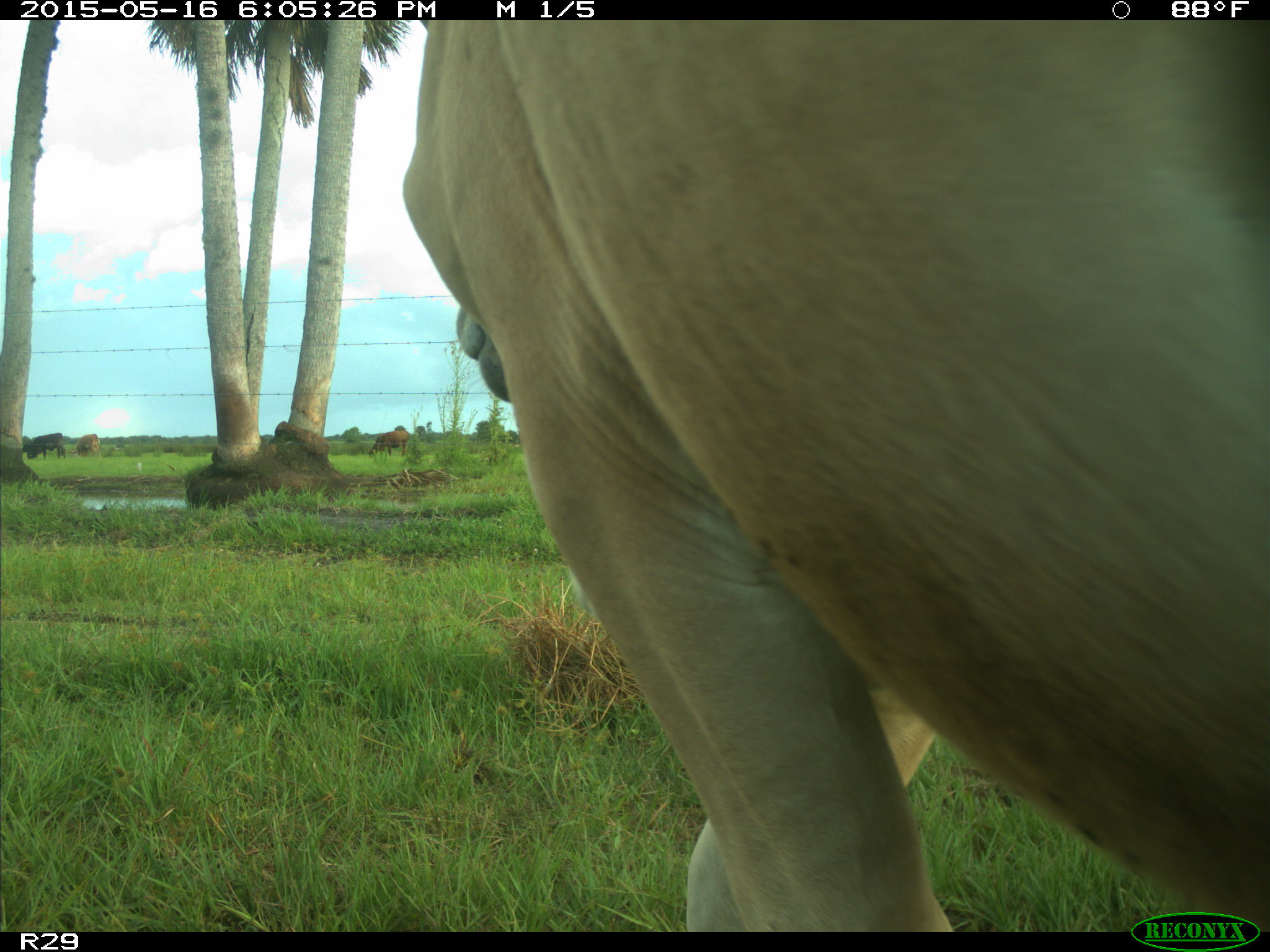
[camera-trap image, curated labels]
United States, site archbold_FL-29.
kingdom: Animalia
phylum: Chordata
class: Mammalia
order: Artiodactyla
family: Bovidae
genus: Bos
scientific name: Bos taurus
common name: domestic cow